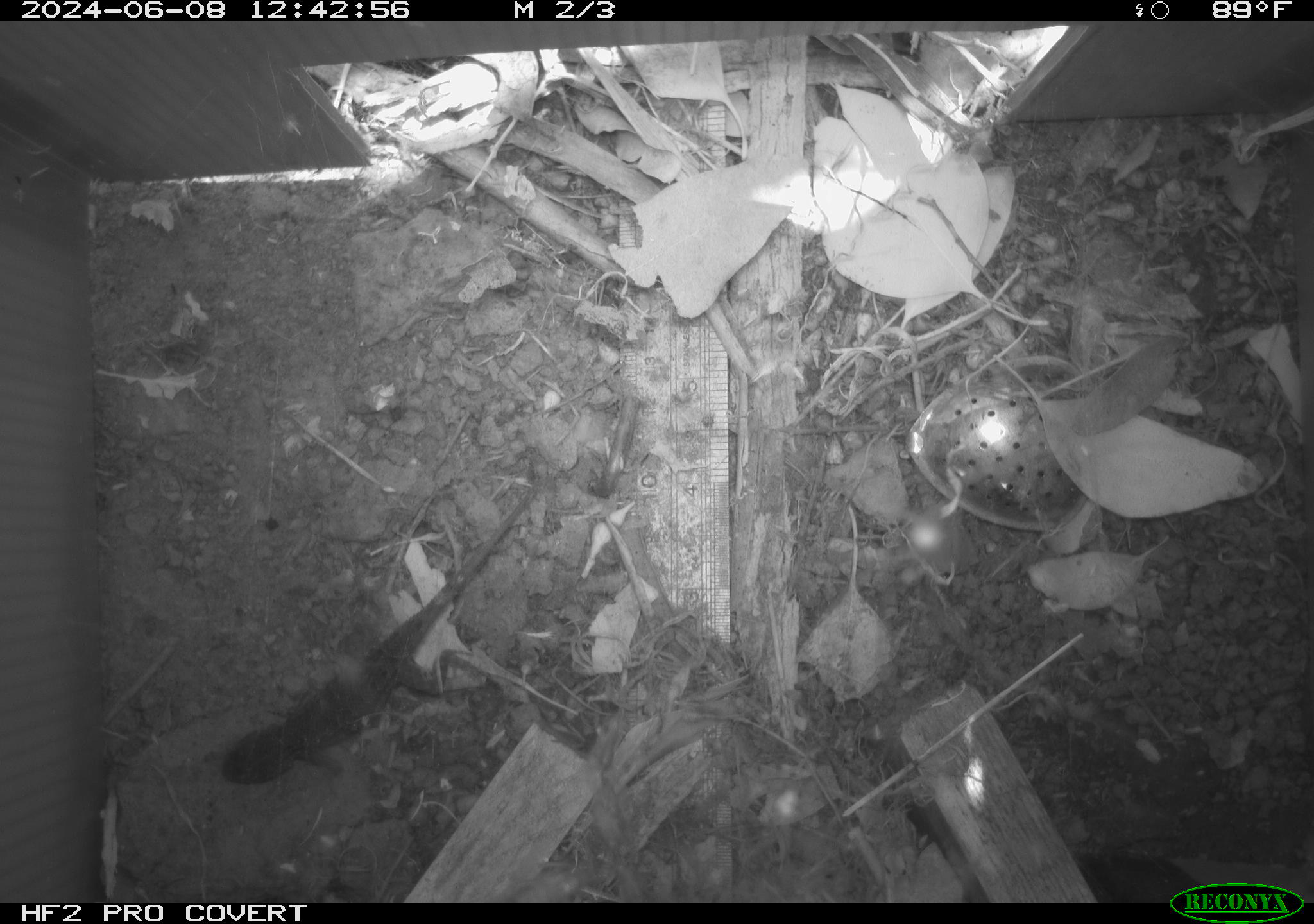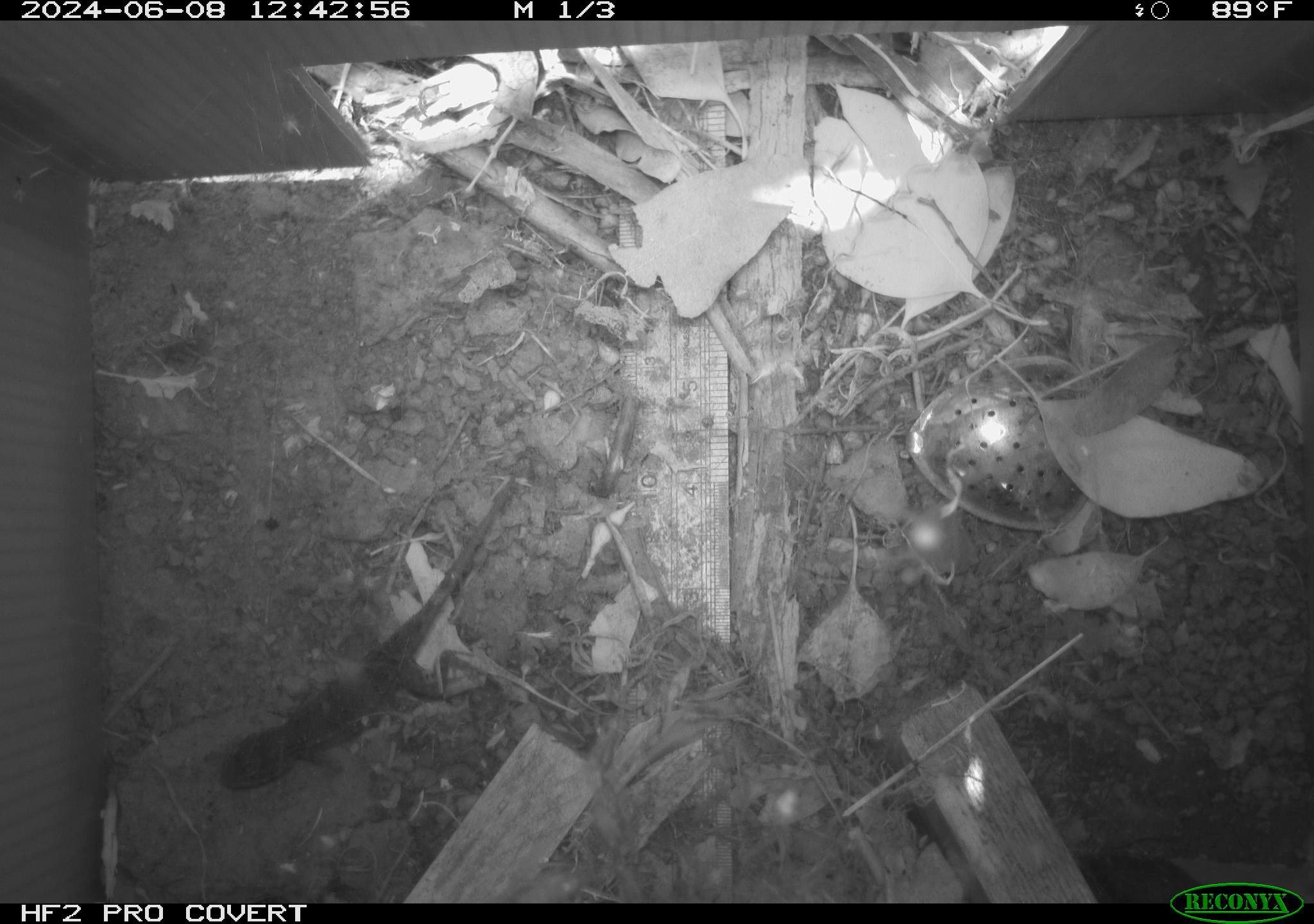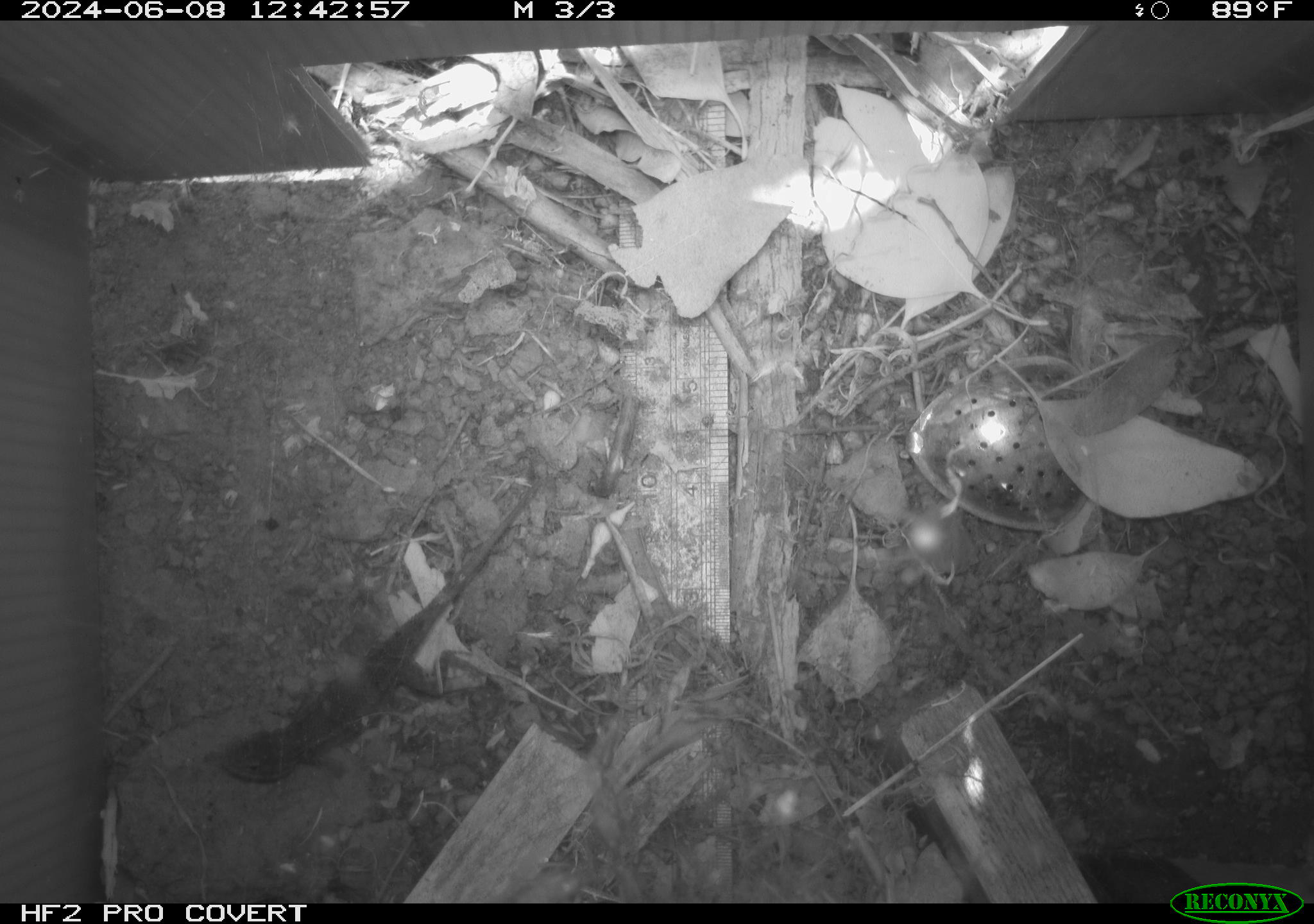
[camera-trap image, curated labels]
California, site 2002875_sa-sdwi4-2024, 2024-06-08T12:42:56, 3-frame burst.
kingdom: Animalia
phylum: Chordata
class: Reptilia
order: Squamata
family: Phrynosomatidae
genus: Sceloporus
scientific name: Sceloporus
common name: spiny lizards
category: sceloporus species